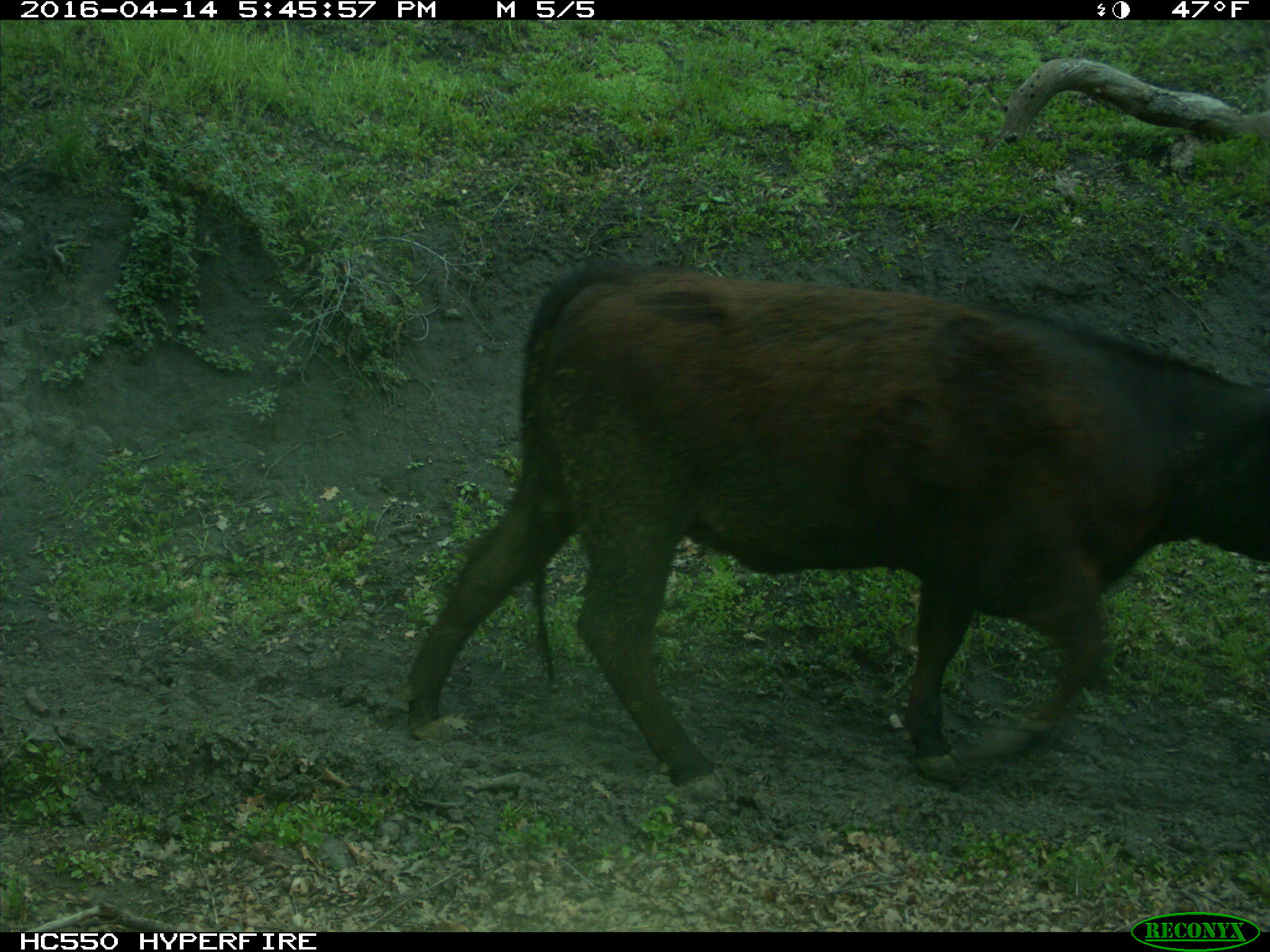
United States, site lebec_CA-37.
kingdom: Animalia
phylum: Chordata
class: Mammalia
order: Artiodactyla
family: Bovidae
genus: Bos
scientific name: Bos taurus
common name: domestic cow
Bos taurus (domestic cow).